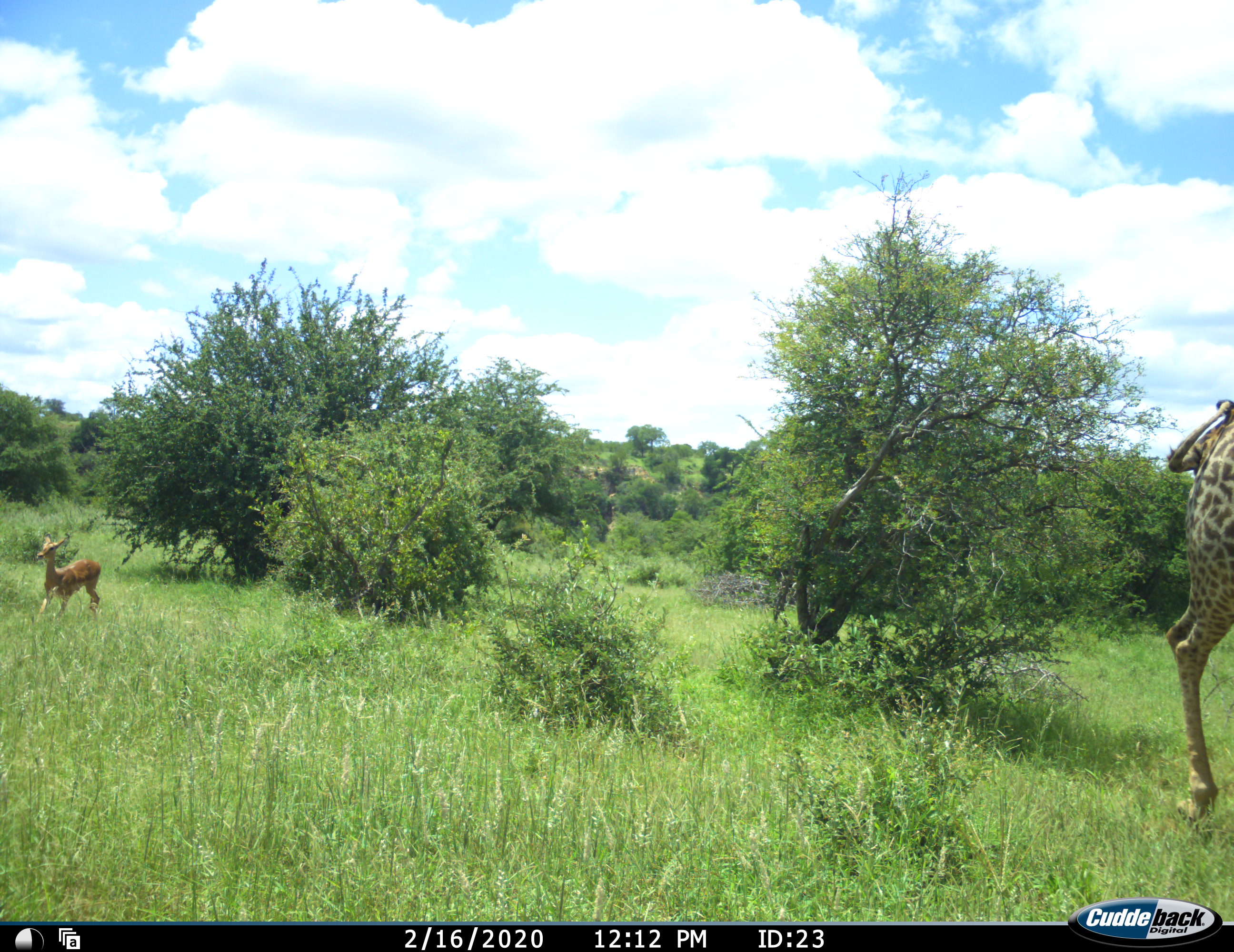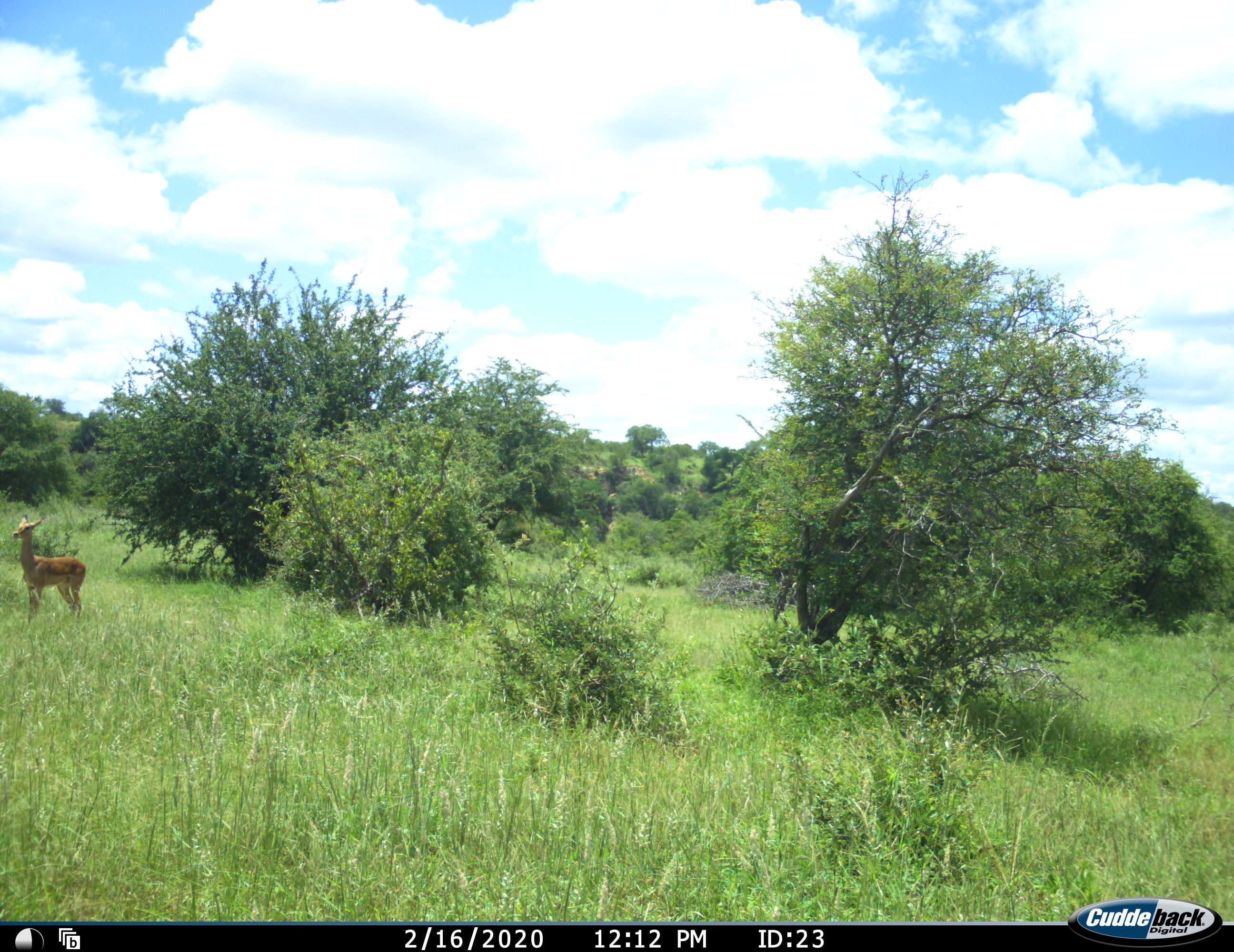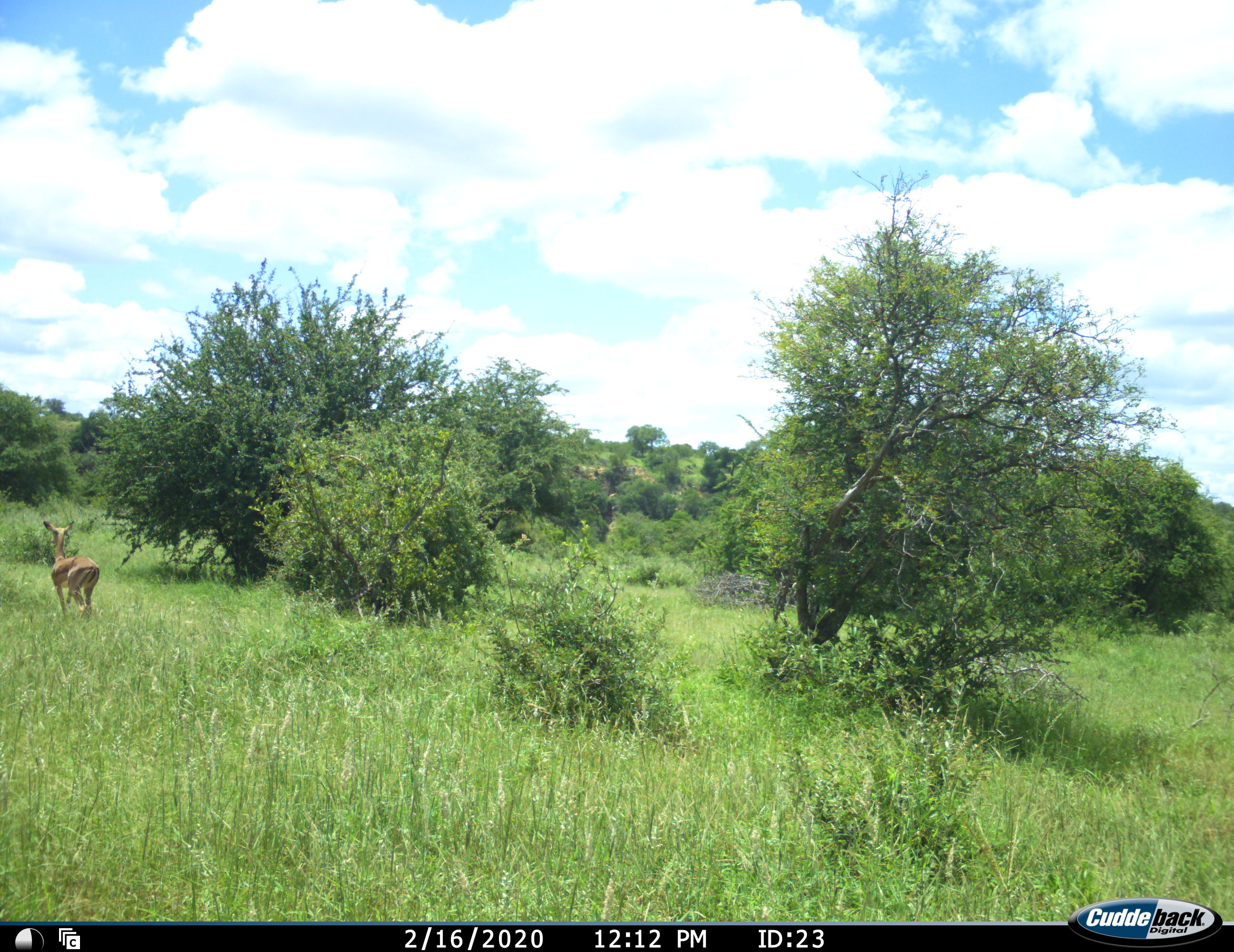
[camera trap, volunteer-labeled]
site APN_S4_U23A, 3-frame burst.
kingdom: Animalia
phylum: Chordata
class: Mammalia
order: Artiodactyla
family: Giraffidae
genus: Giraffa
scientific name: Giraffa camelopardalis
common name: giraffe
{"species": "giraffe (Giraffa camelopardalis)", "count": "1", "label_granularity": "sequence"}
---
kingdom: Animalia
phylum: Chordata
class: Mammalia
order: Artiodactyla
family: Bovidae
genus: Aepyceros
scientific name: Aepyceros melampus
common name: impala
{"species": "impala (Aepyceros melampus)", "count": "1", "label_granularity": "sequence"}